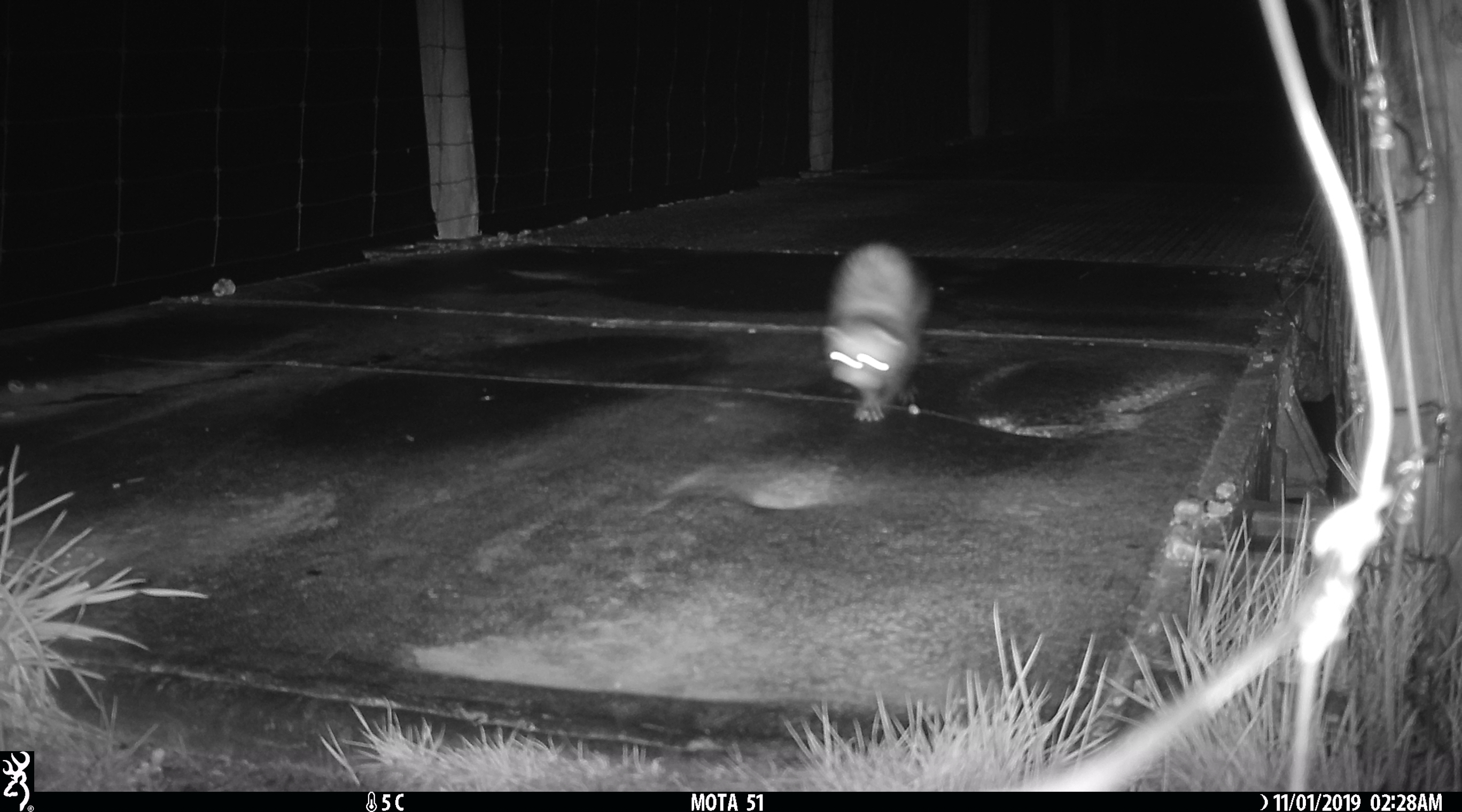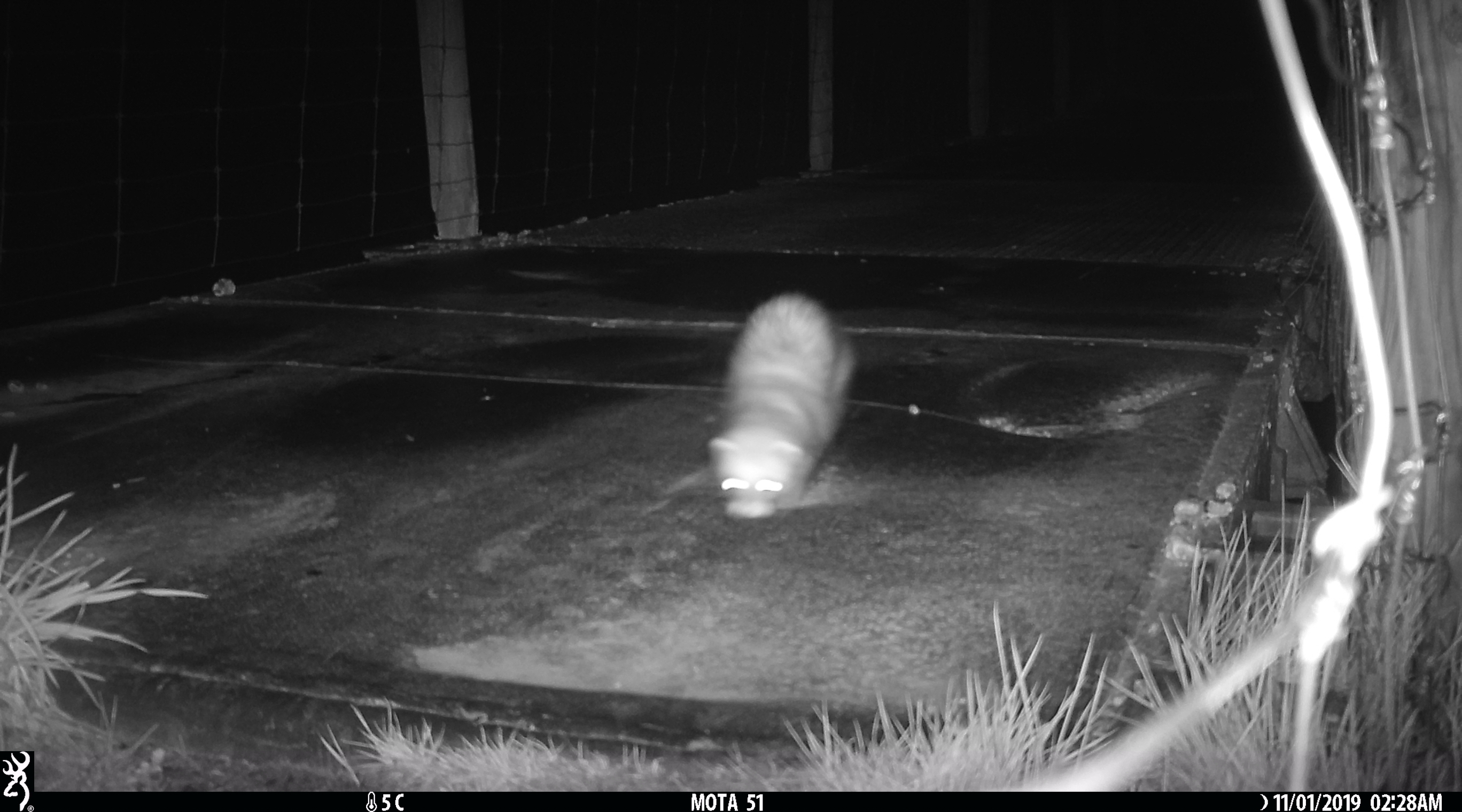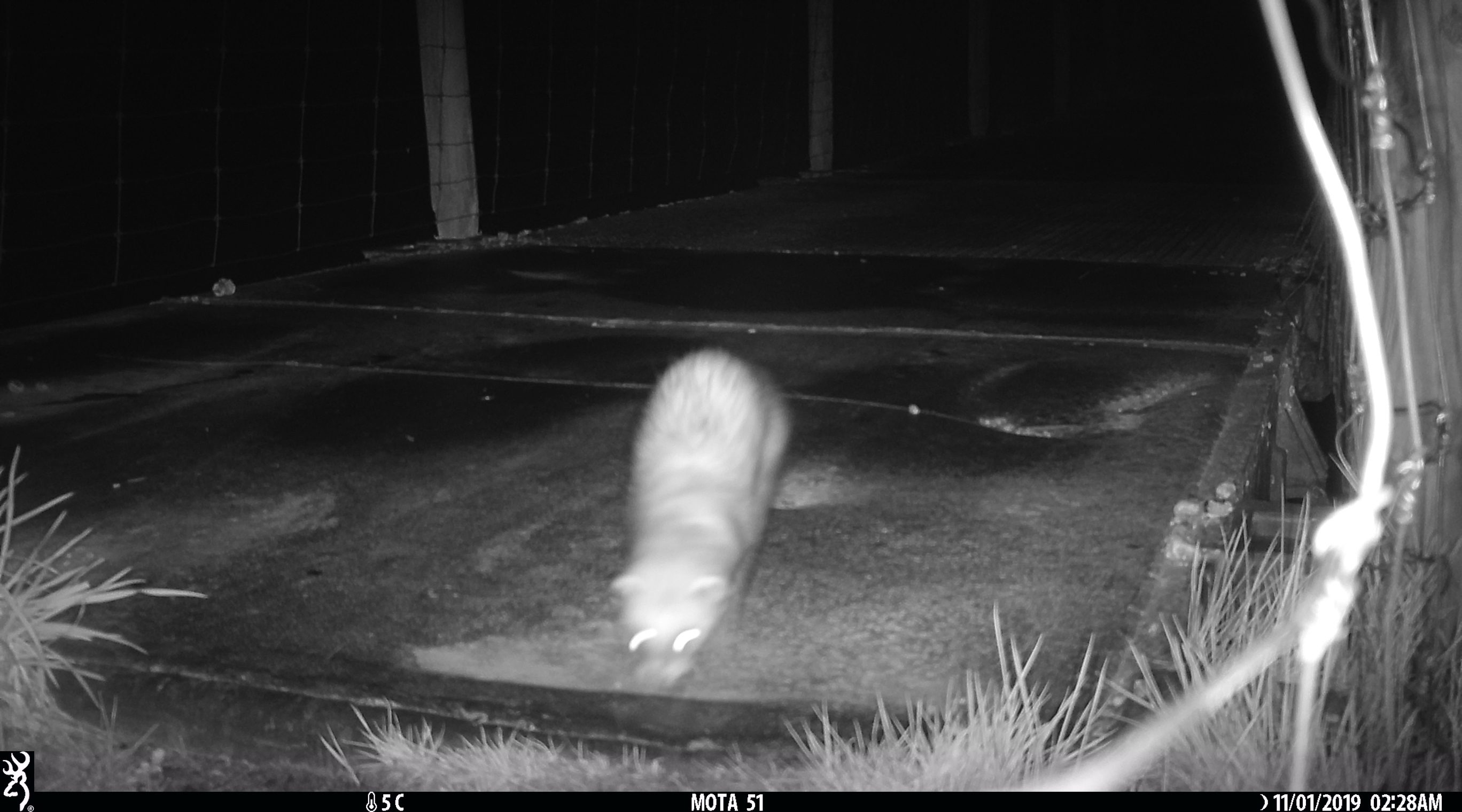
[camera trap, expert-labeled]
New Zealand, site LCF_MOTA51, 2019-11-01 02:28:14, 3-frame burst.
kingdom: Animalia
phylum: Chordata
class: Mammalia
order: Carnivora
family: Mustelidae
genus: Mustela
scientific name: Mustela furo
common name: ferret